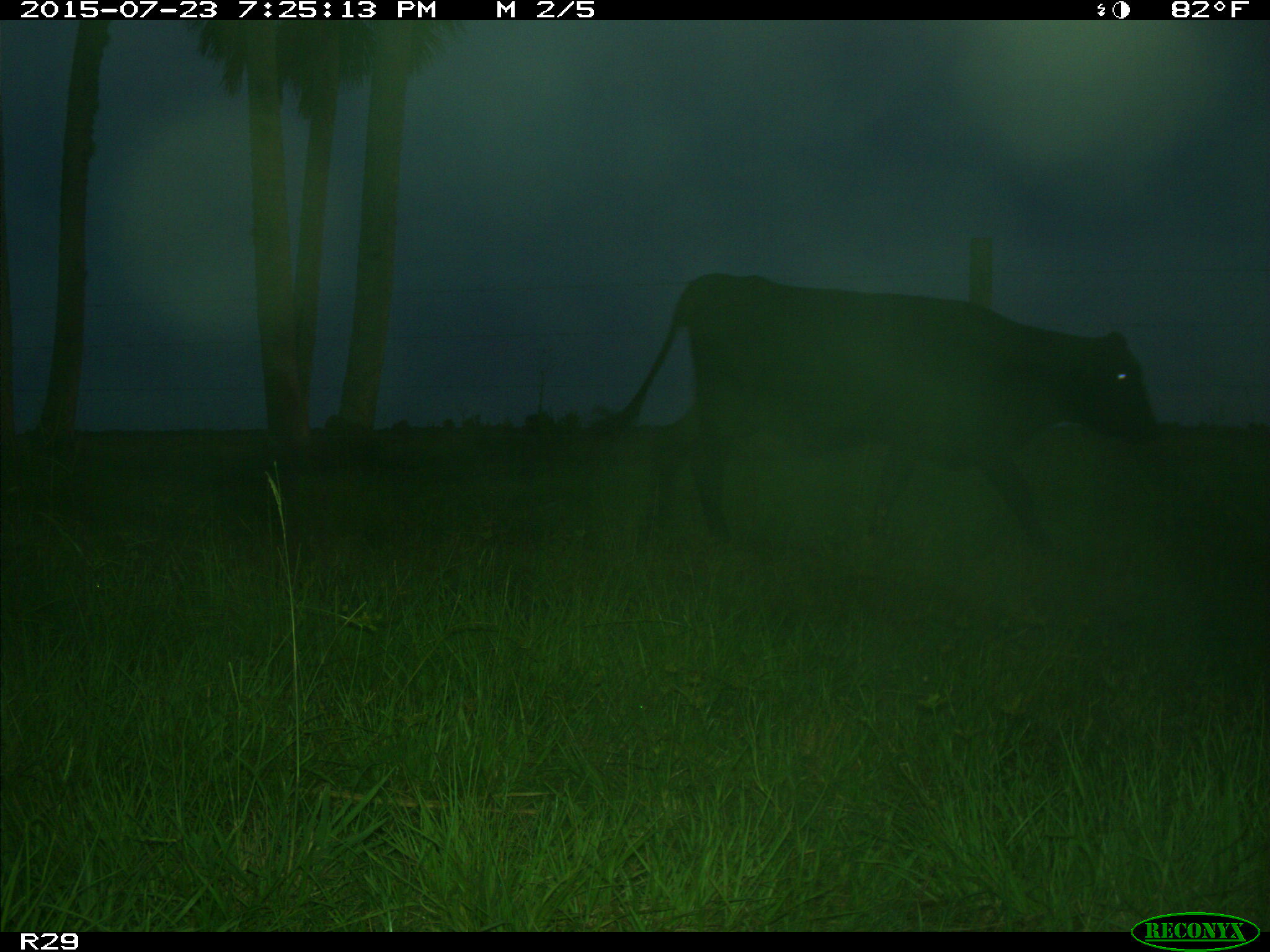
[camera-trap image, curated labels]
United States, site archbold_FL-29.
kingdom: Animalia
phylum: Chordata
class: Mammalia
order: Artiodactyla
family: Bovidae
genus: Bos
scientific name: Bos taurus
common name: domestic cow